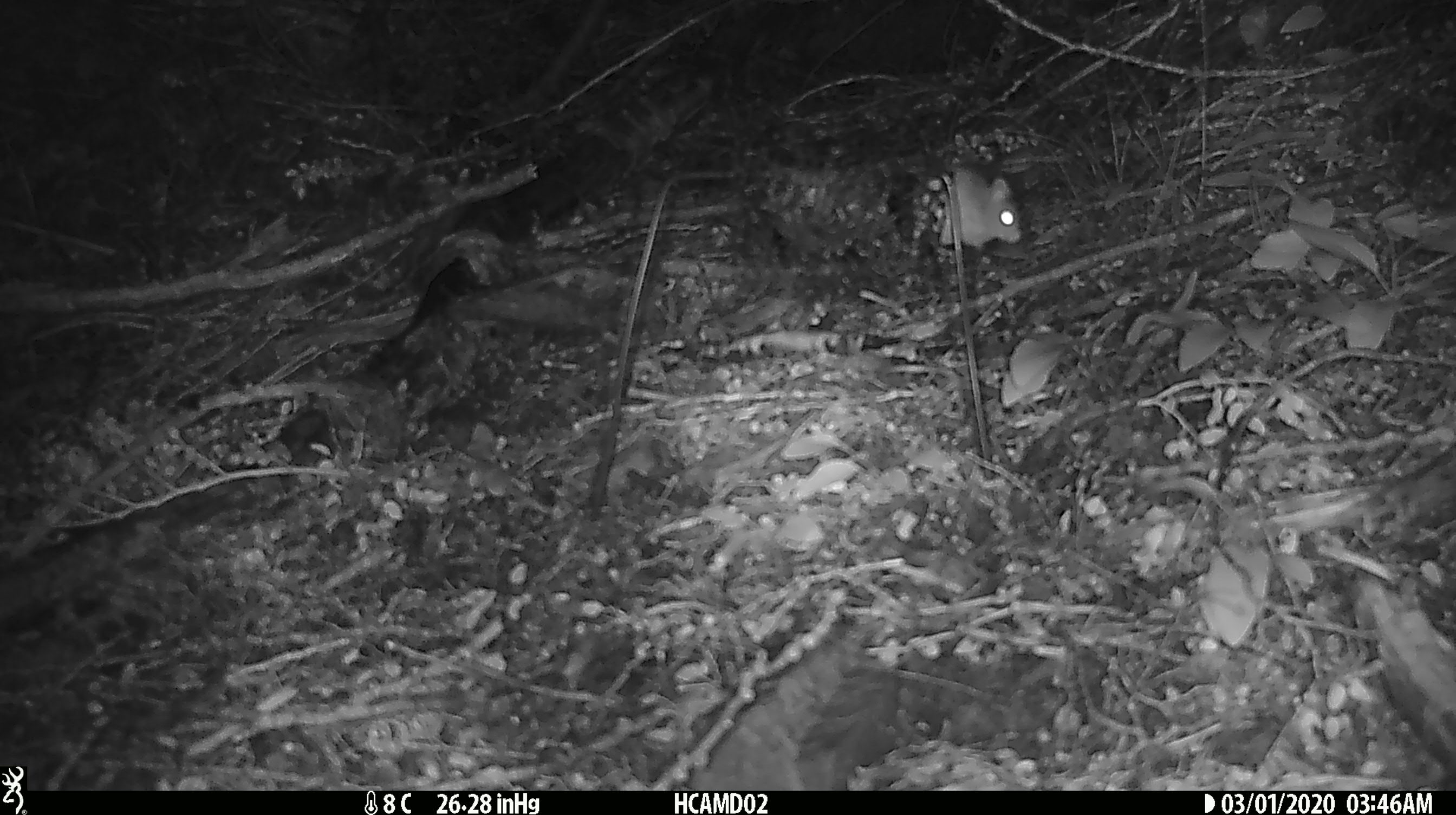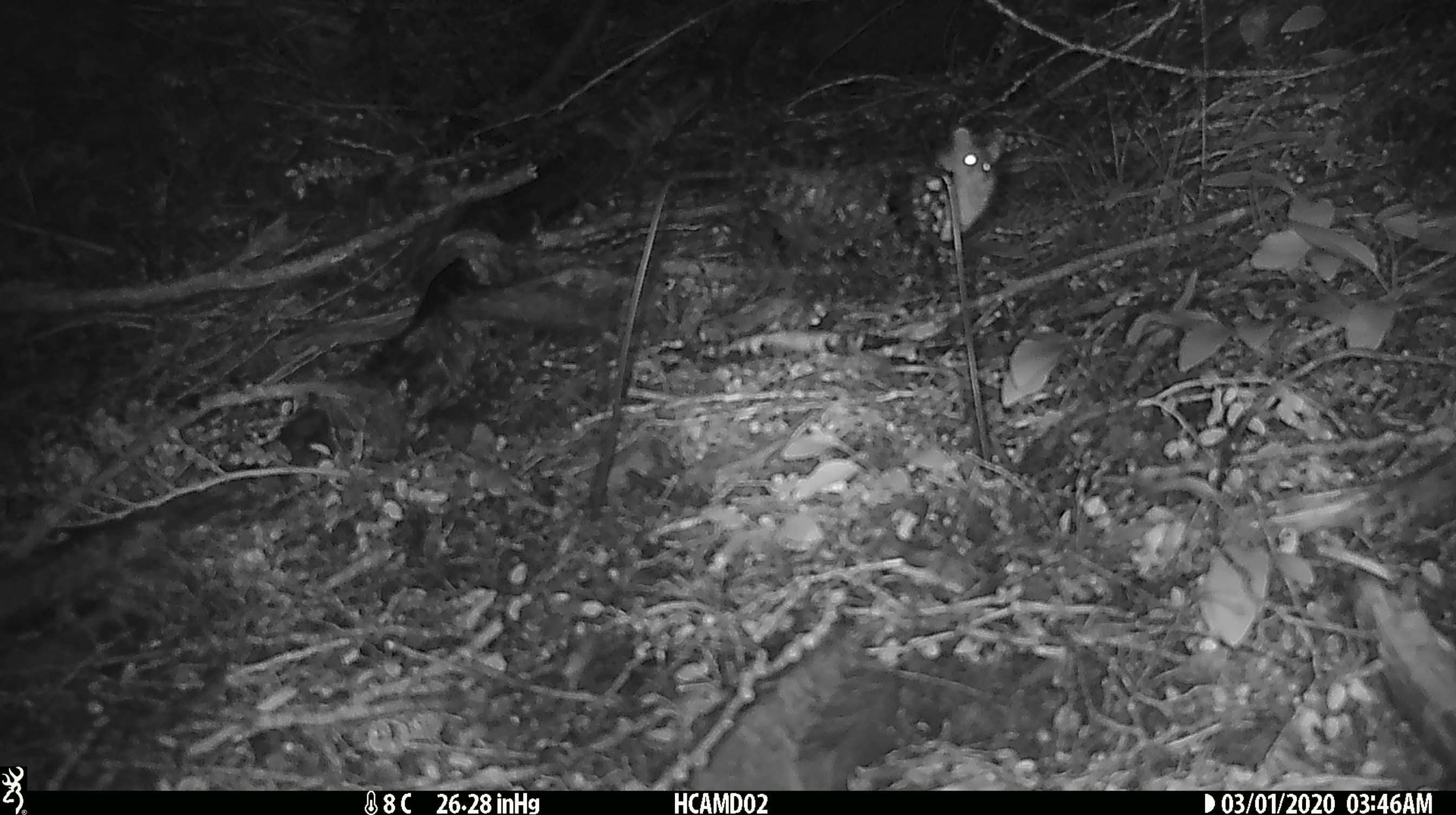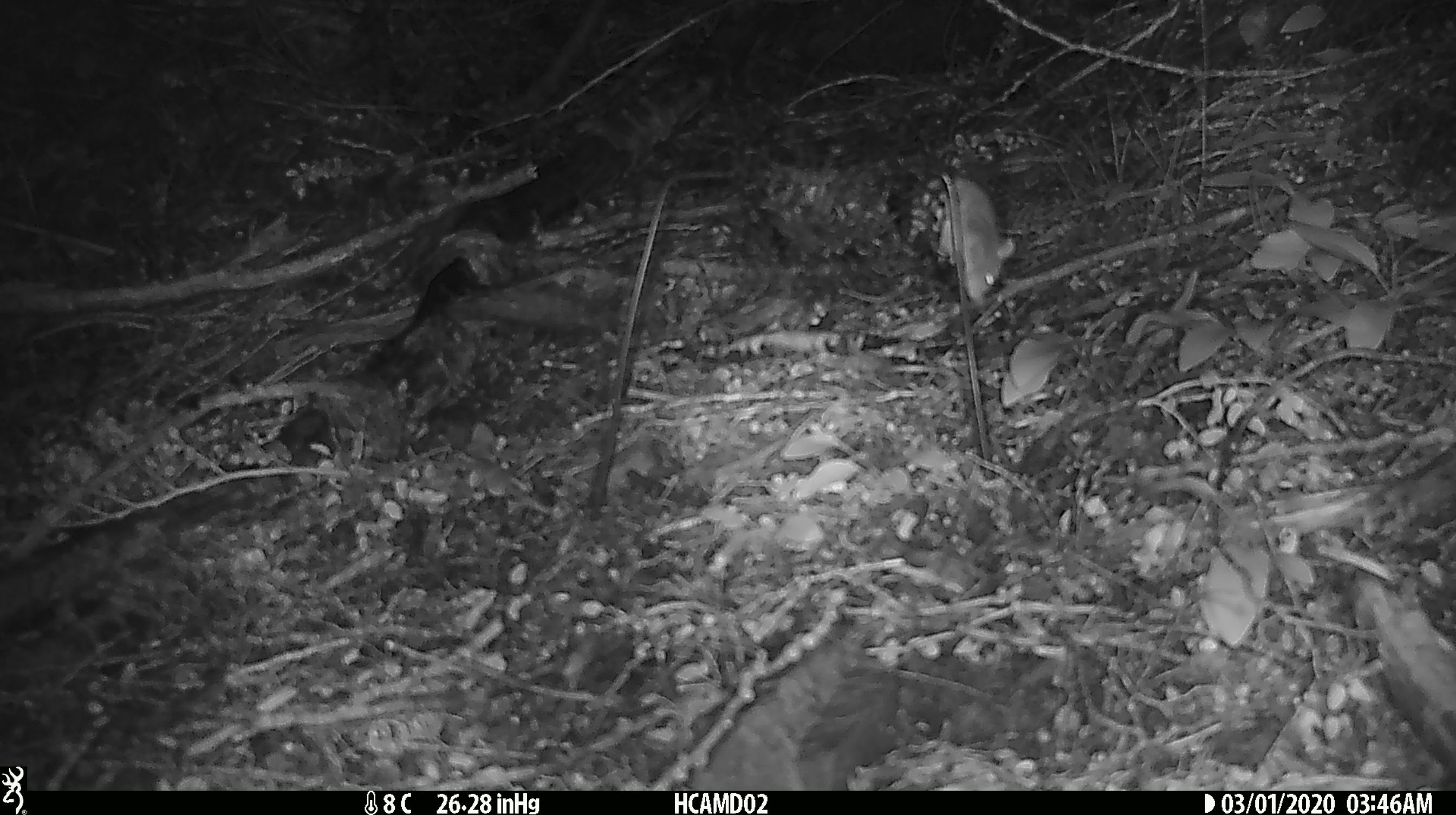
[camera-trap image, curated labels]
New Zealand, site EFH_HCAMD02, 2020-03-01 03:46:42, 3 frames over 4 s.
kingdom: Animalia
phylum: Chordata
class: Mammalia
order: Rodentia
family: Muridae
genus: Mus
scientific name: Mus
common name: mouse